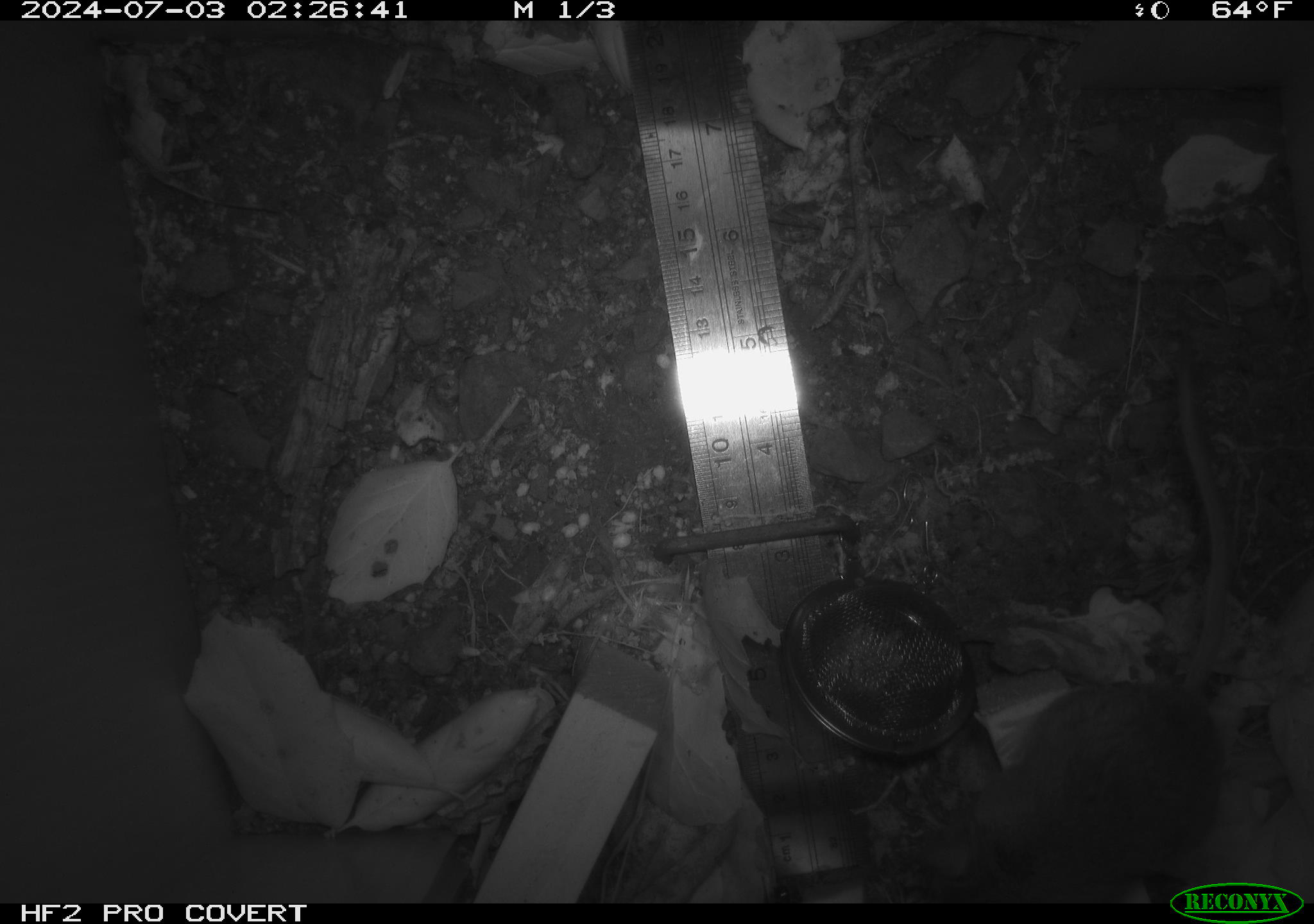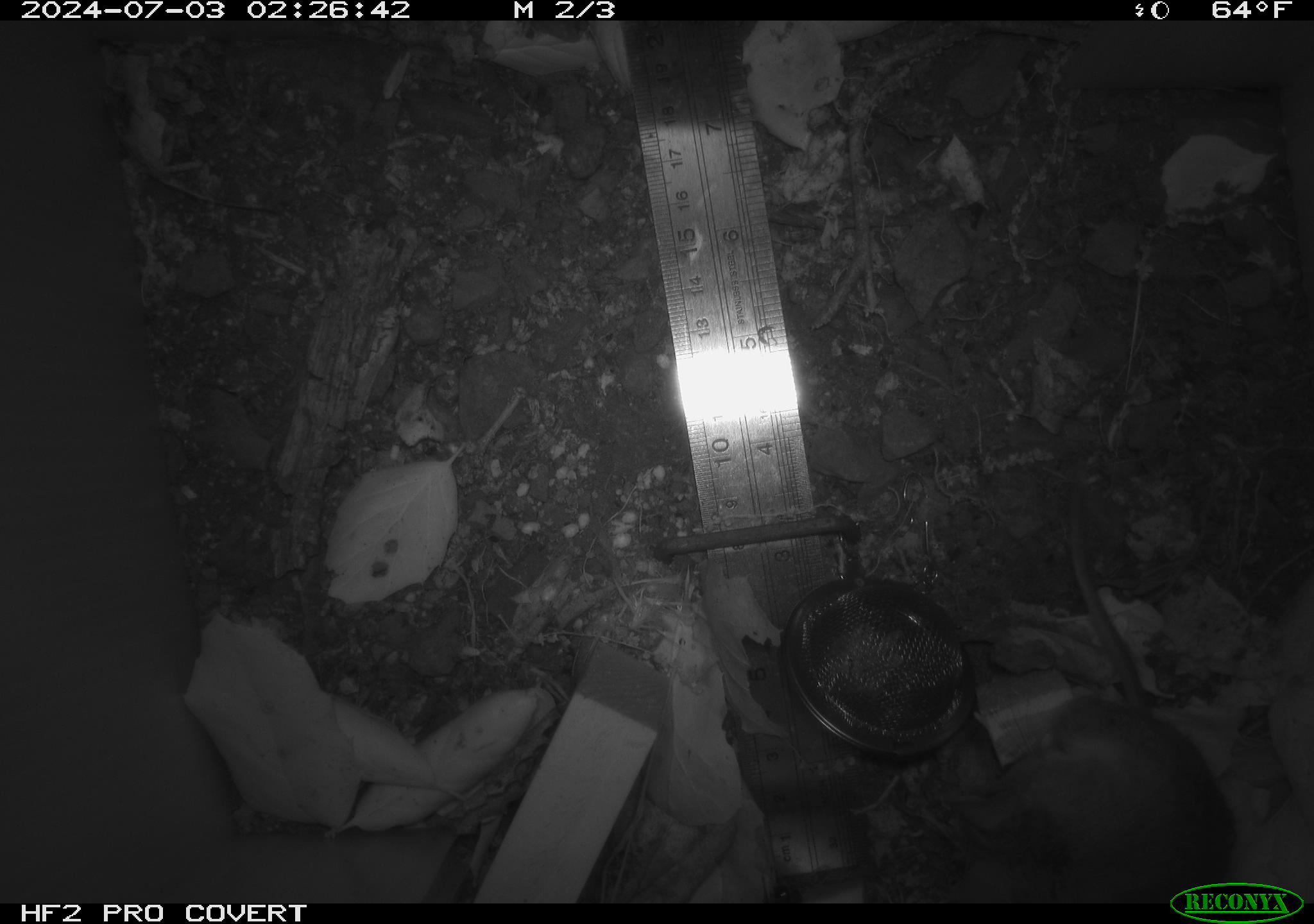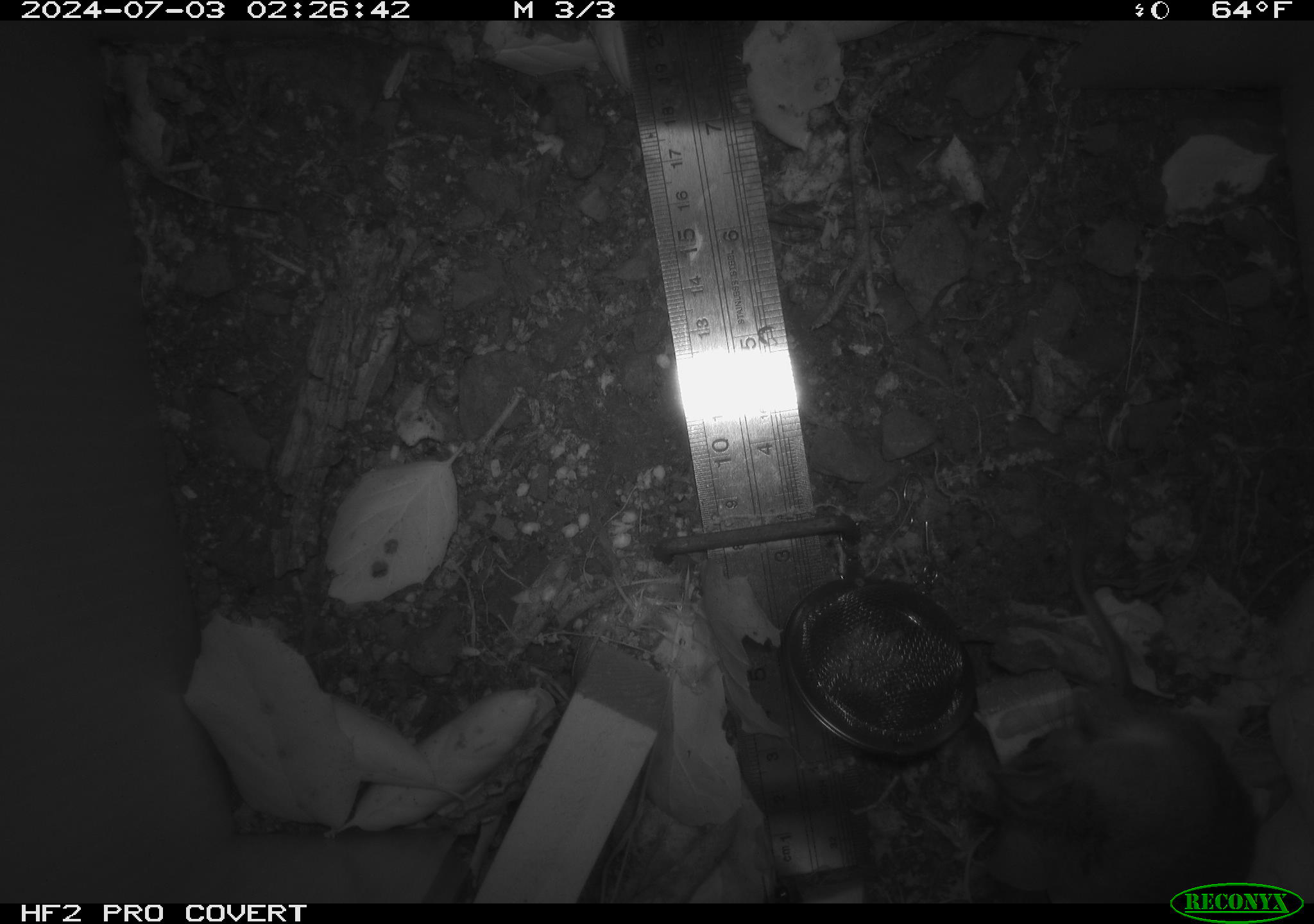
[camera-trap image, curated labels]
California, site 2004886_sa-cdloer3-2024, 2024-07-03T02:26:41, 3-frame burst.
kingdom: Animalia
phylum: Chordata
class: Mammalia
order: Rodentia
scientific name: Rodentia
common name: rodent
Rodent (Rodentia).